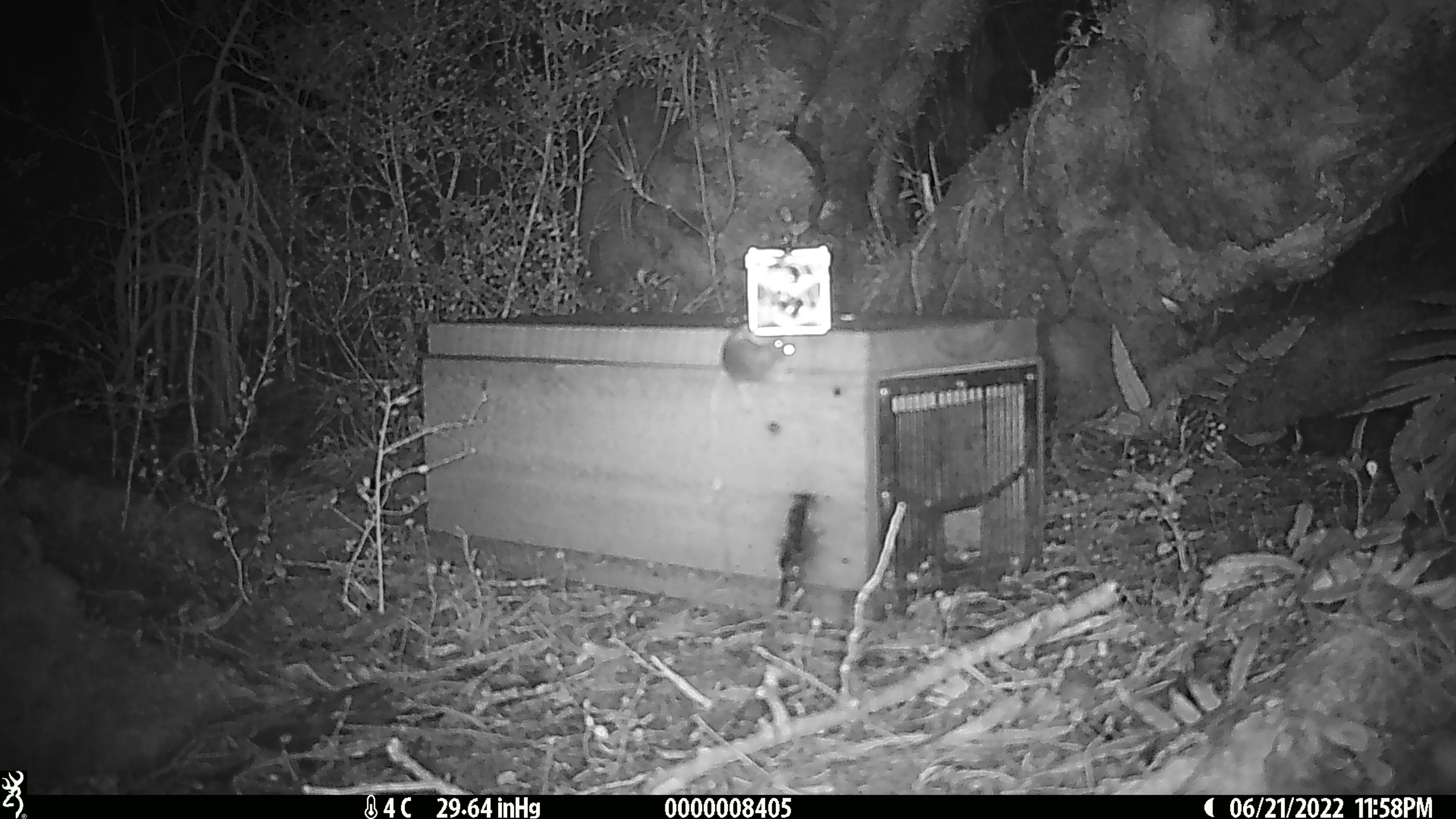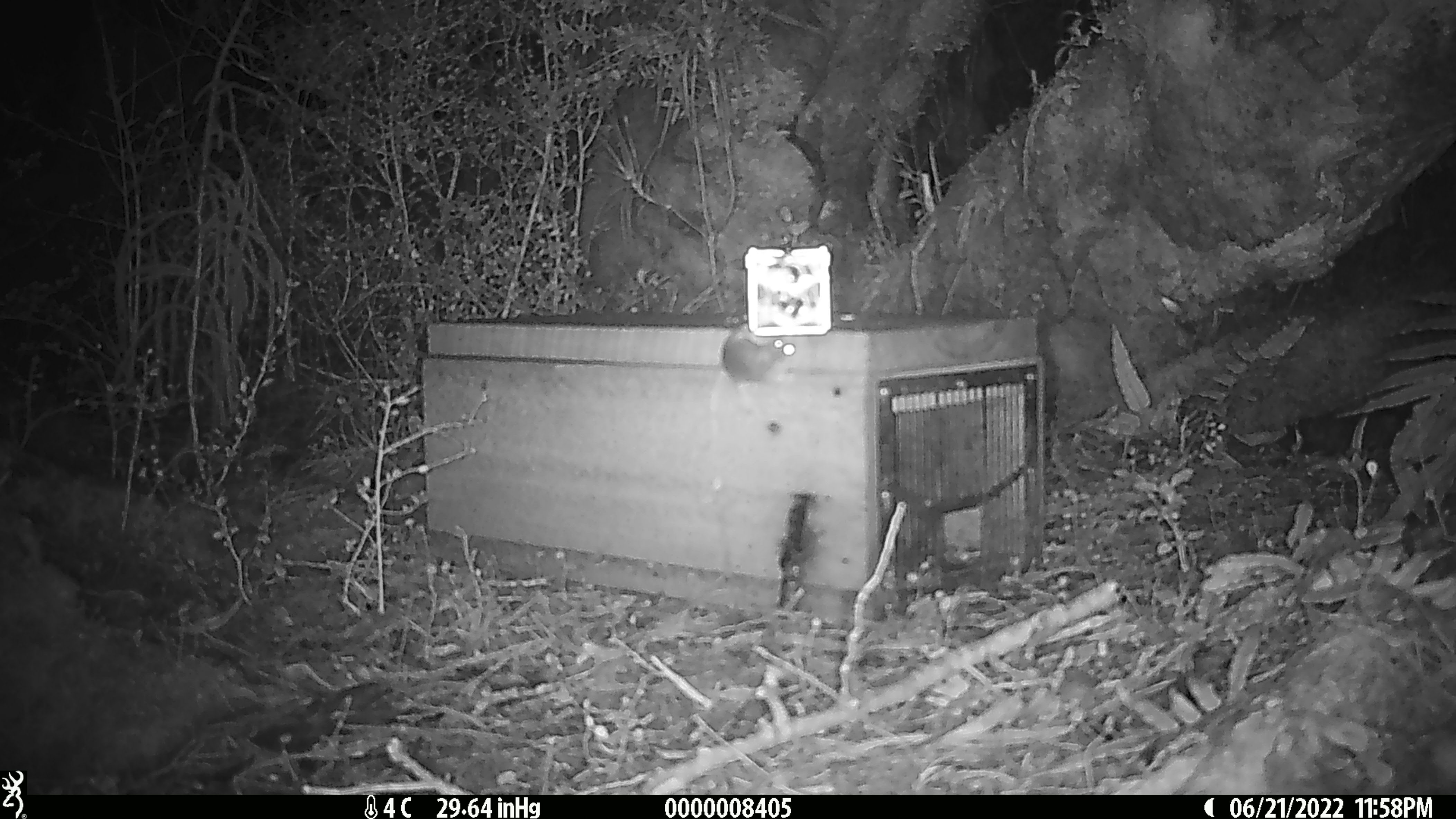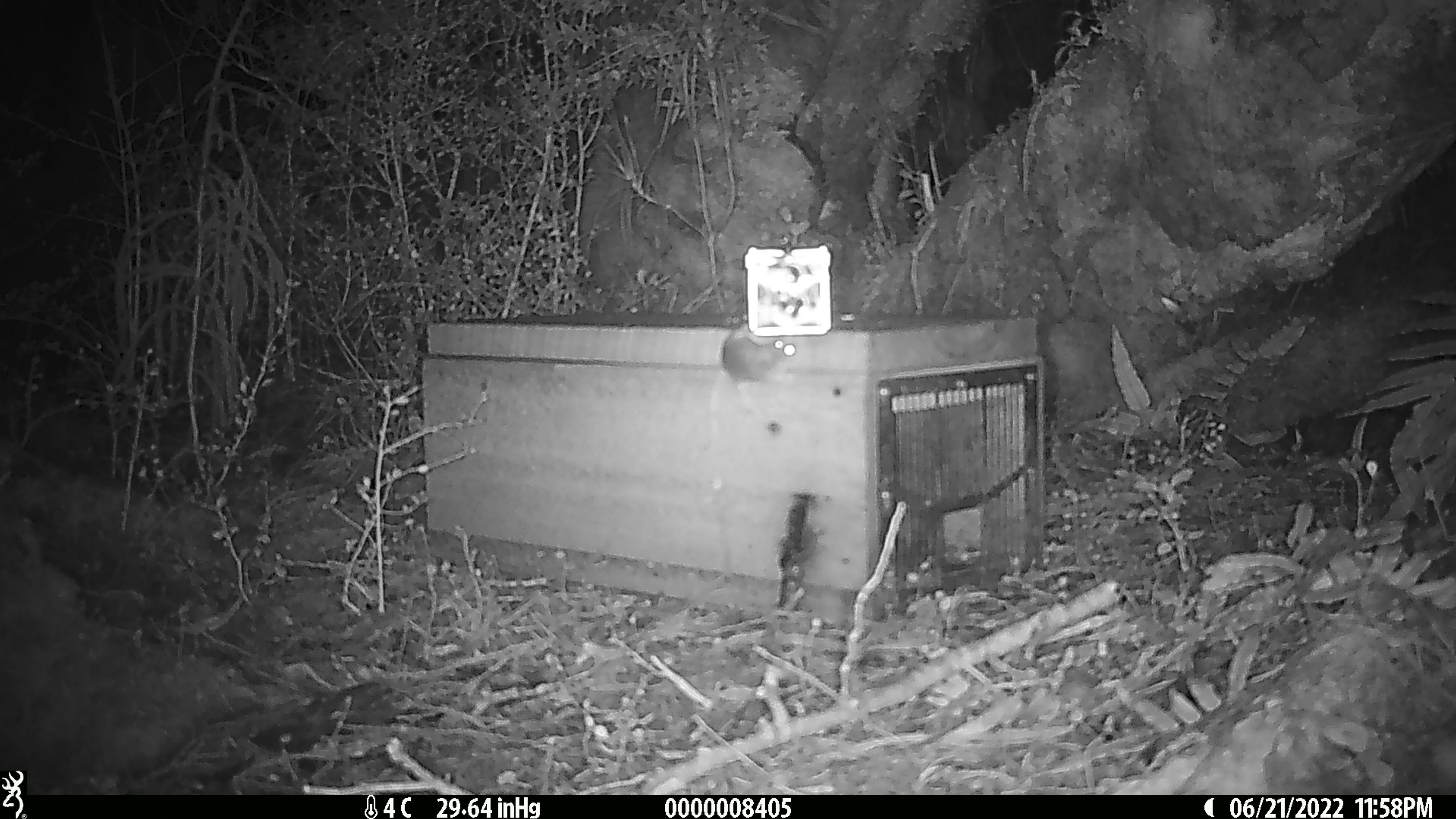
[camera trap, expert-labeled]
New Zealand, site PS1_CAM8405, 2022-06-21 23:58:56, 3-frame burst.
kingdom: Animalia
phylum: Chordata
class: Mammalia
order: Rodentia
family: Muridae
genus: Mus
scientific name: Mus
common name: mouse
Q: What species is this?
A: Mouse (Mus).